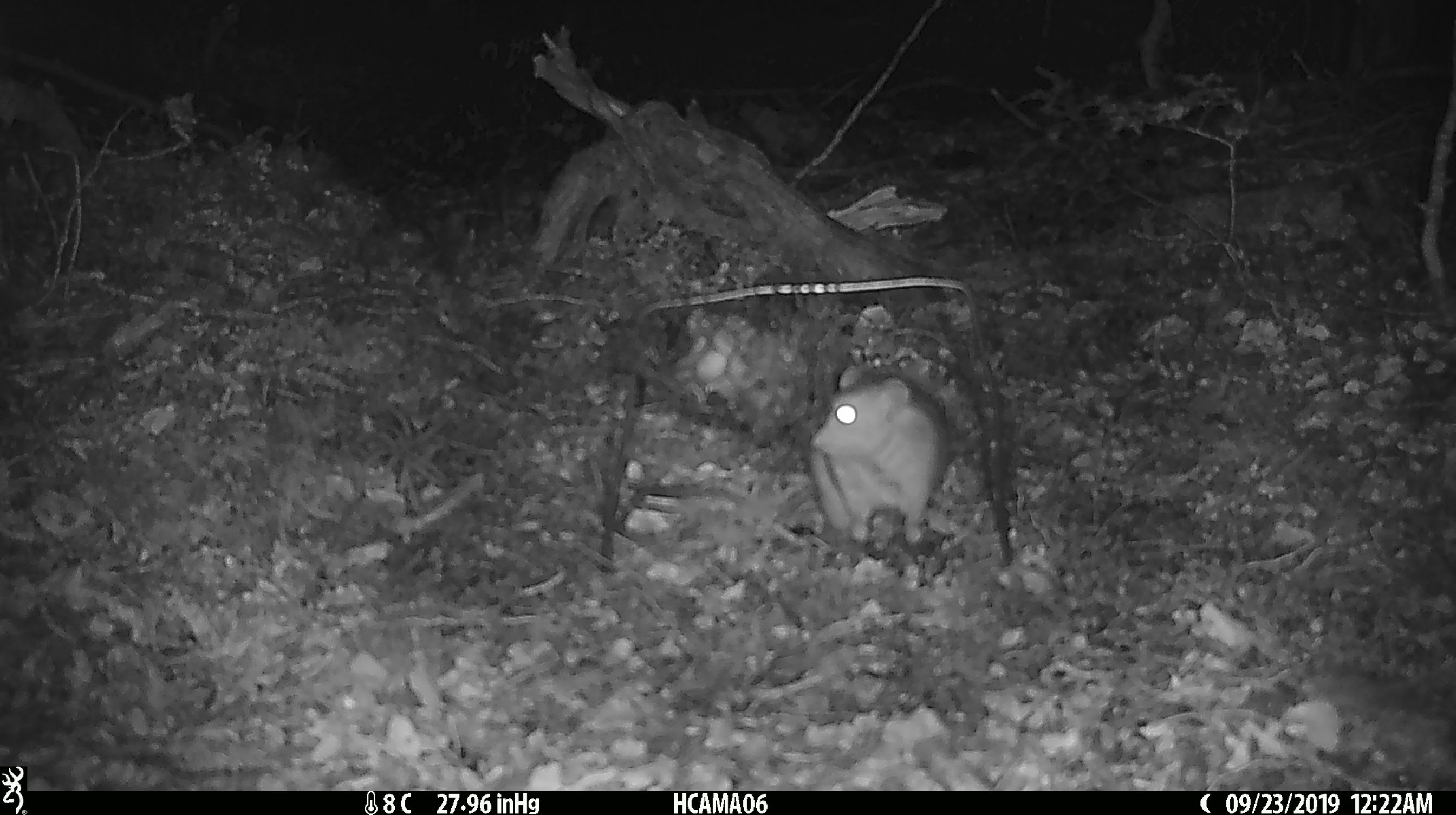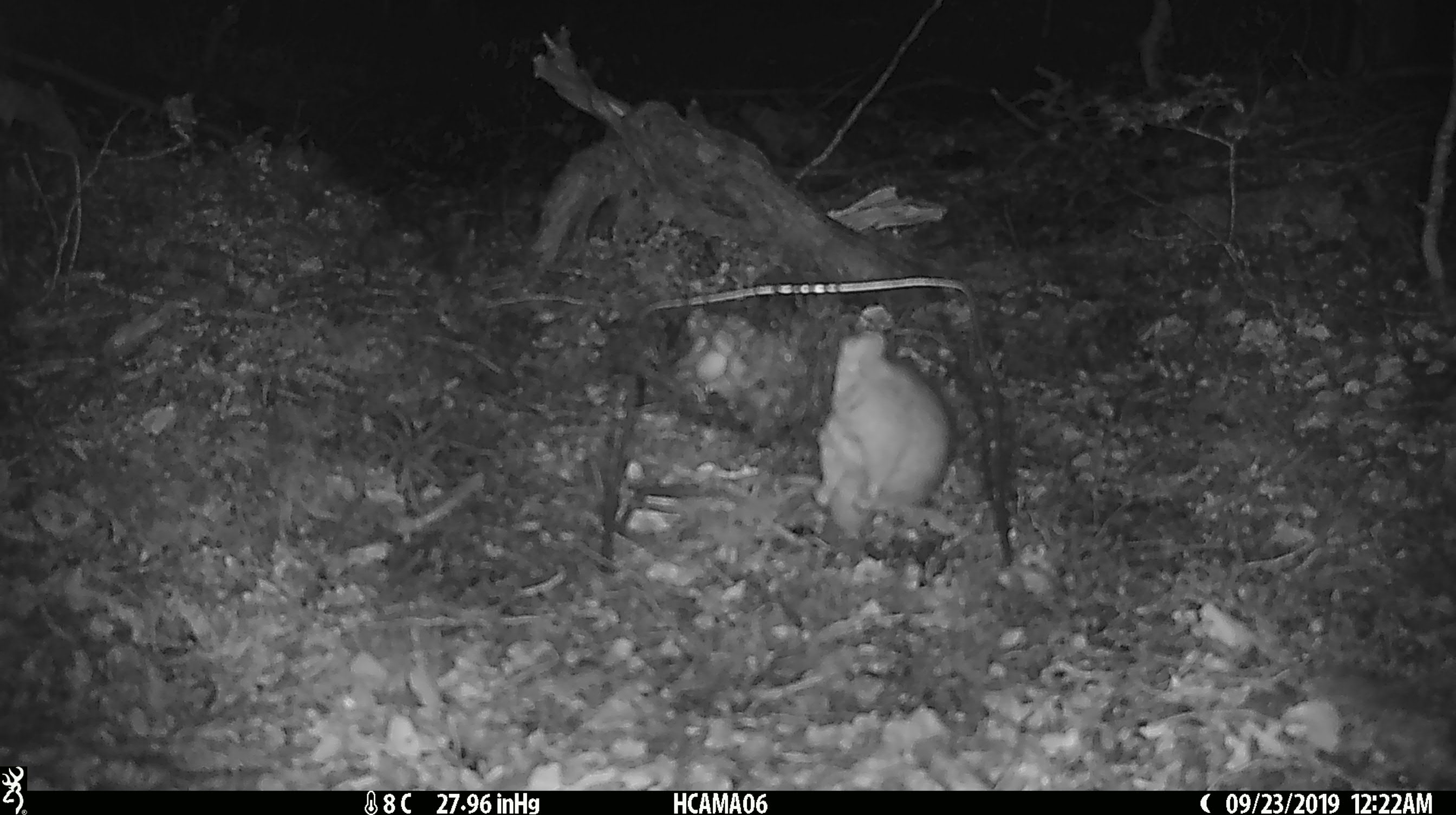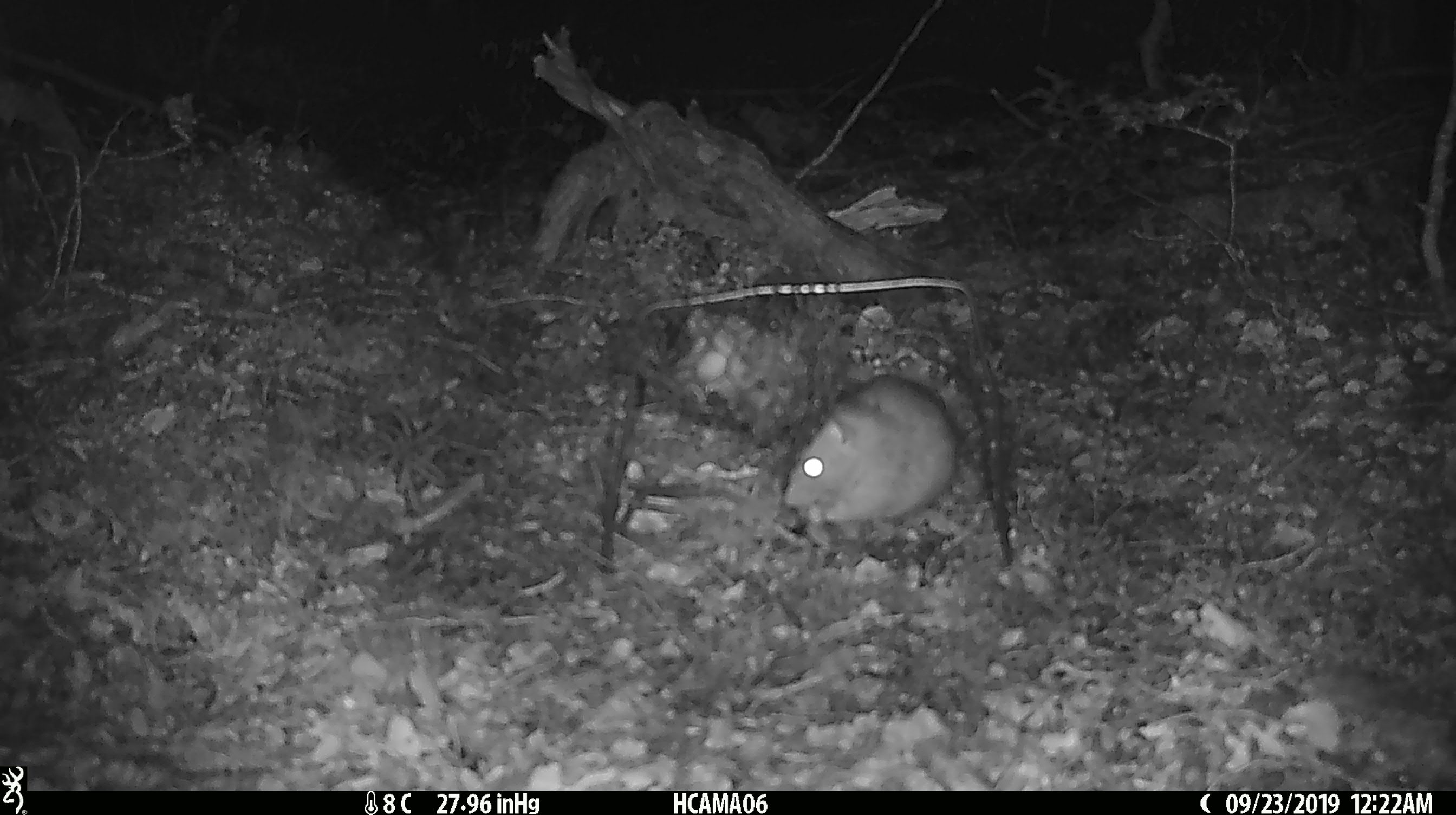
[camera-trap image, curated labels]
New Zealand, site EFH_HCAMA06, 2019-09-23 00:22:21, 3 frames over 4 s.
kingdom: Animalia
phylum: Chordata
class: Mammalia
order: Rodentia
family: Muridae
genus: Rattus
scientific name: Rattus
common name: rat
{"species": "rat (Rattus)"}